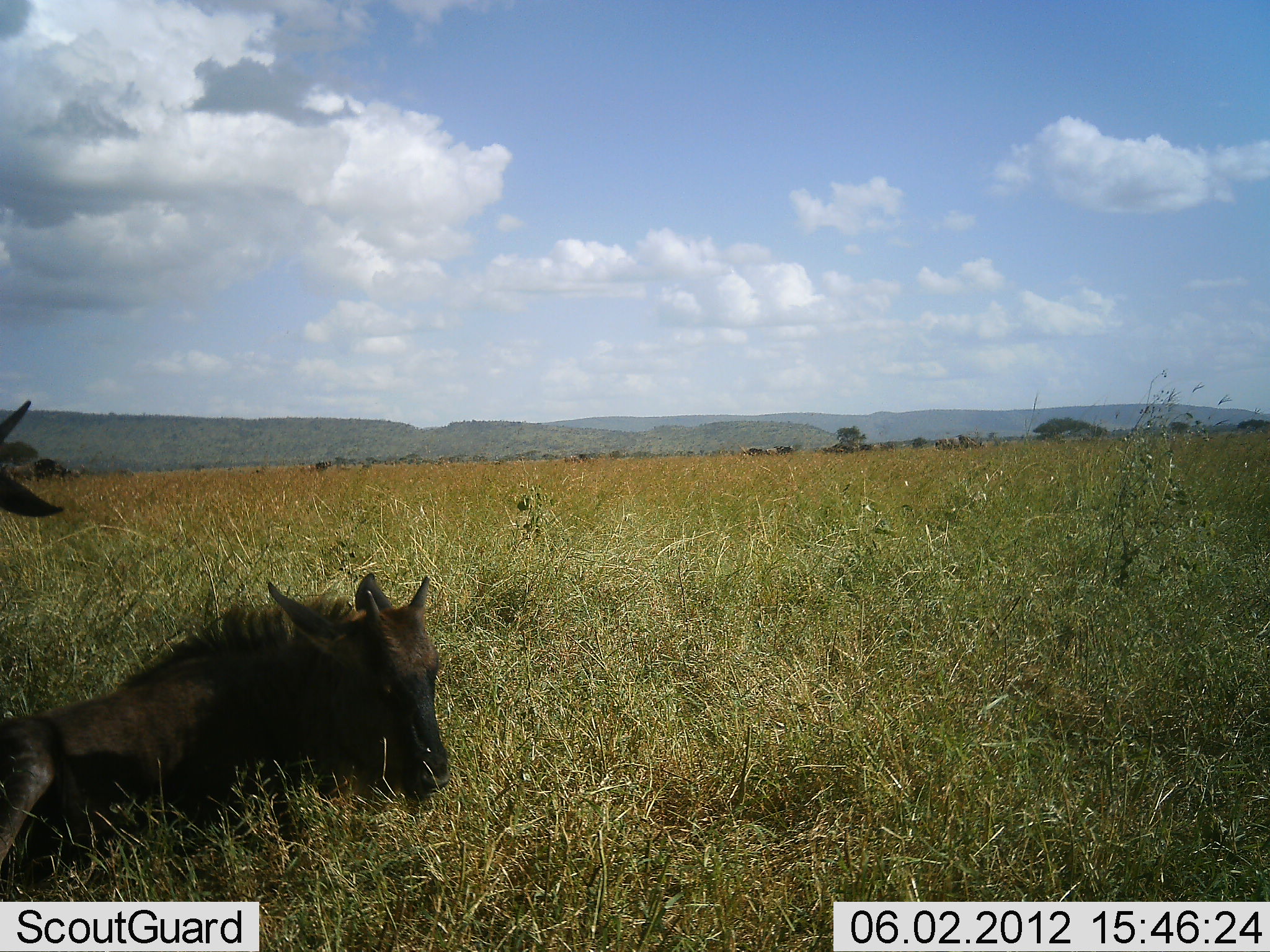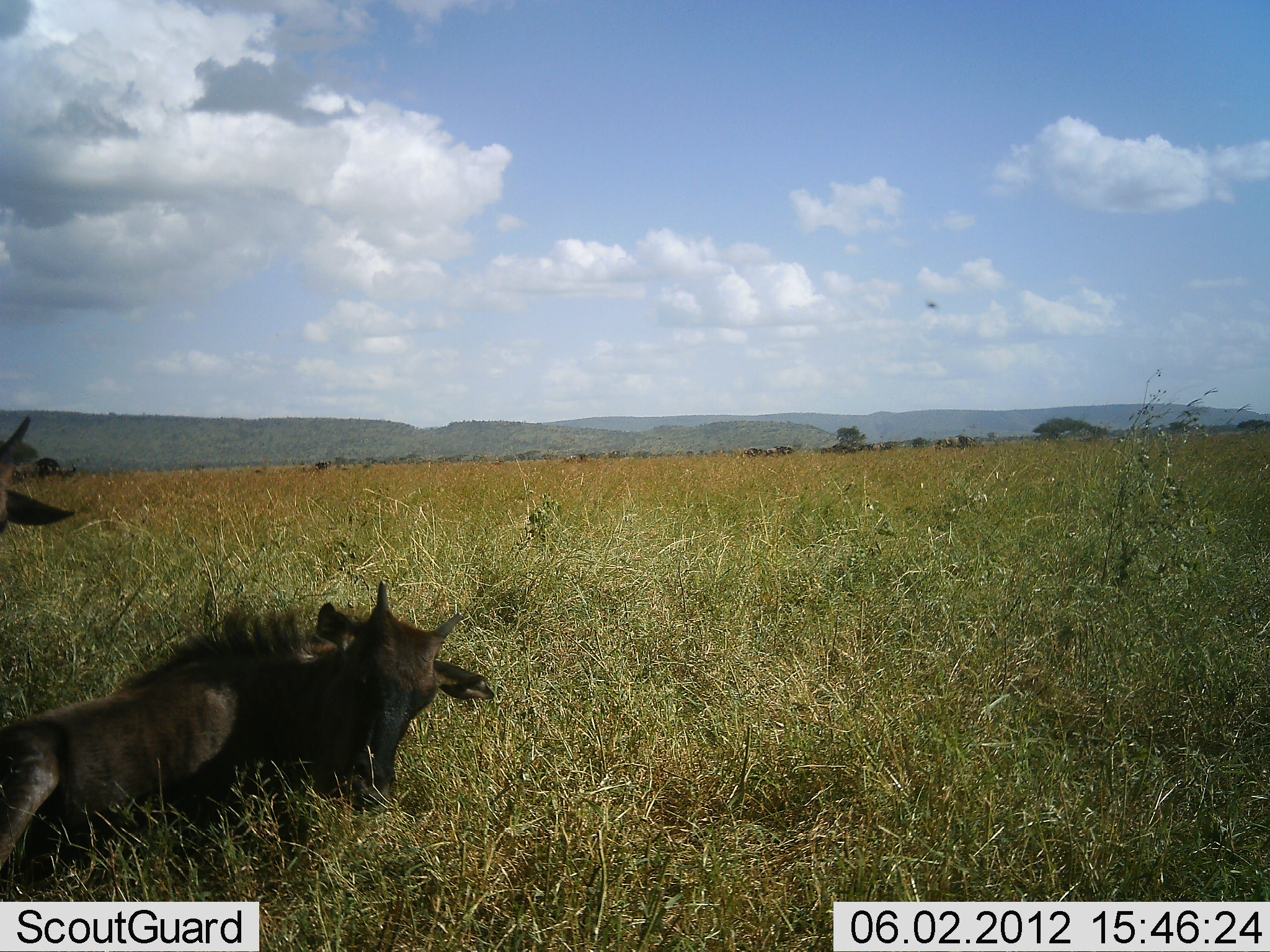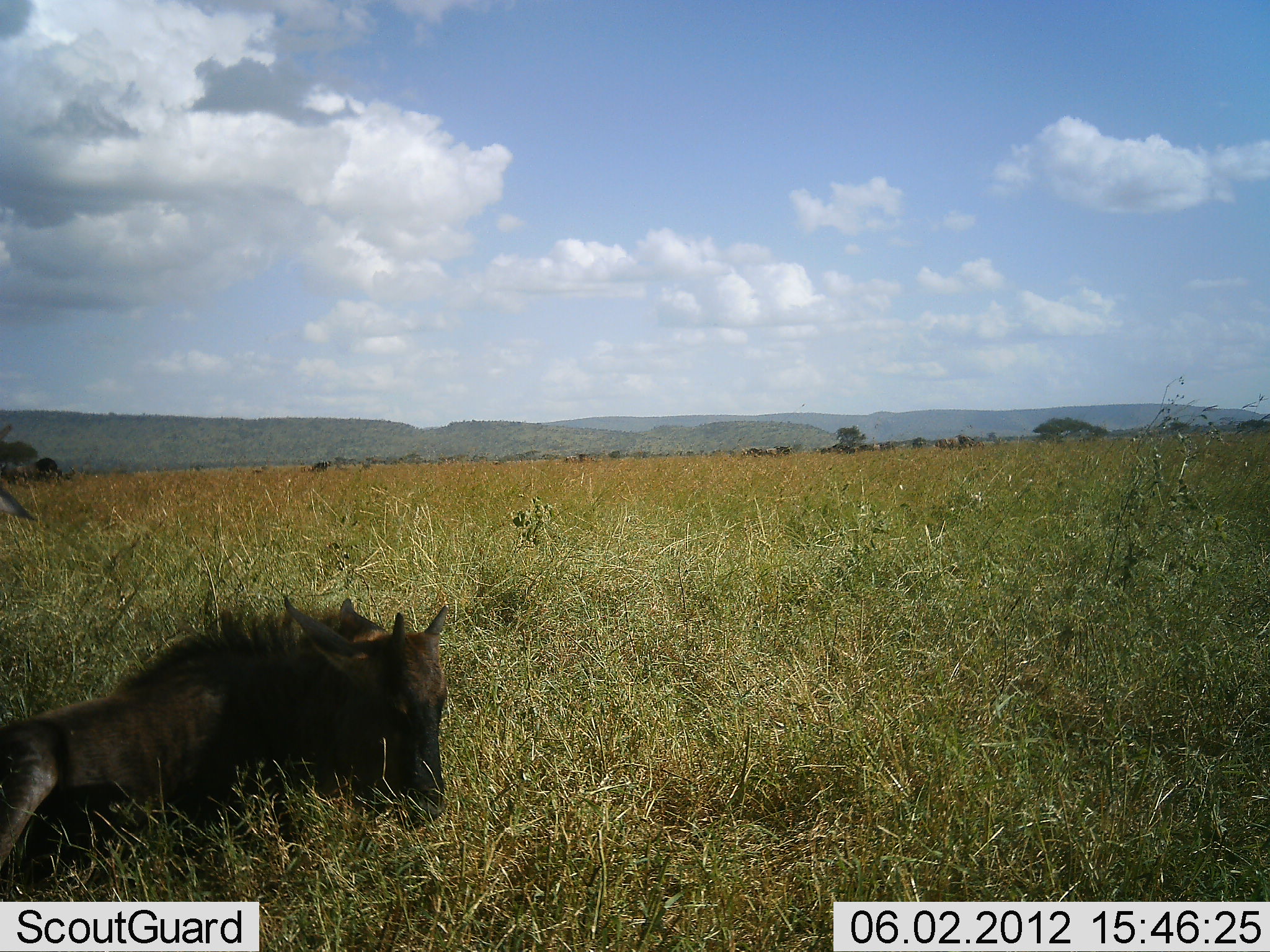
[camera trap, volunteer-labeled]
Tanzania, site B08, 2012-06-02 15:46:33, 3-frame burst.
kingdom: Animalia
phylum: Chordata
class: Mammalia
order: Artiodactyla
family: Bovidae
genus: Connochaetes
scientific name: Connochaetes taurinus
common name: blue wildebeest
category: wildebeest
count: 2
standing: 40%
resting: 80%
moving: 10%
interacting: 10%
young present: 30%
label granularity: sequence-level